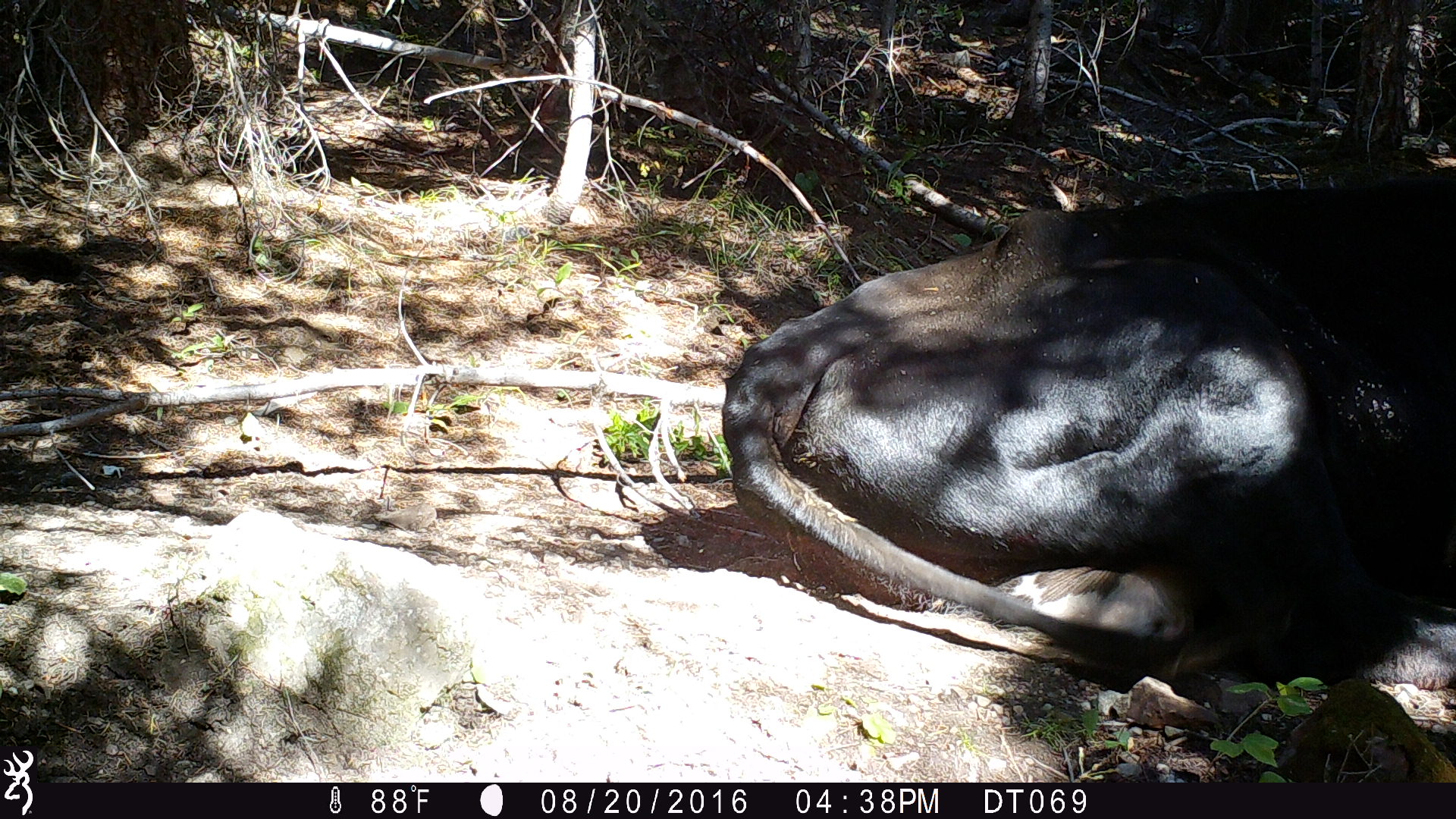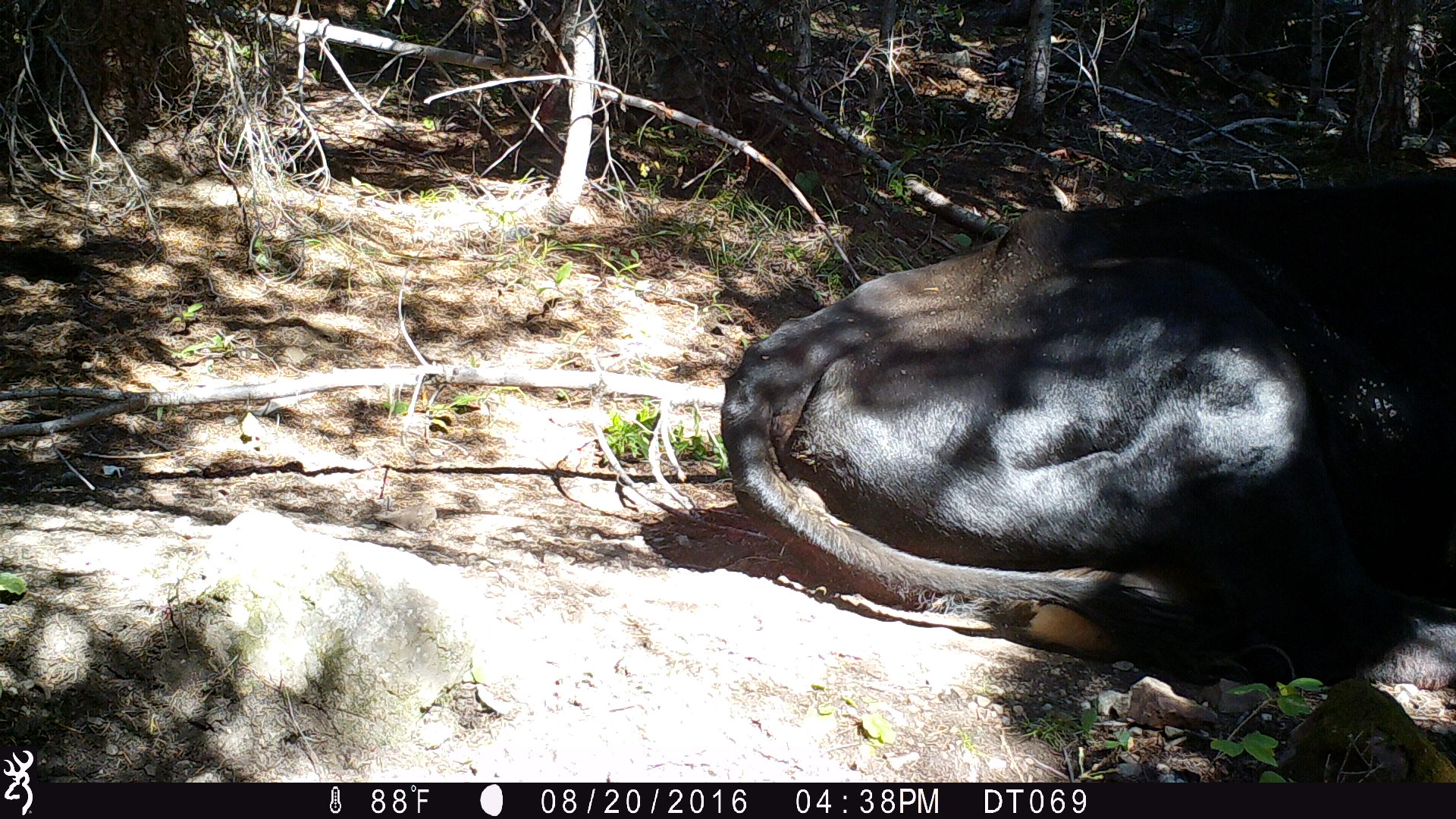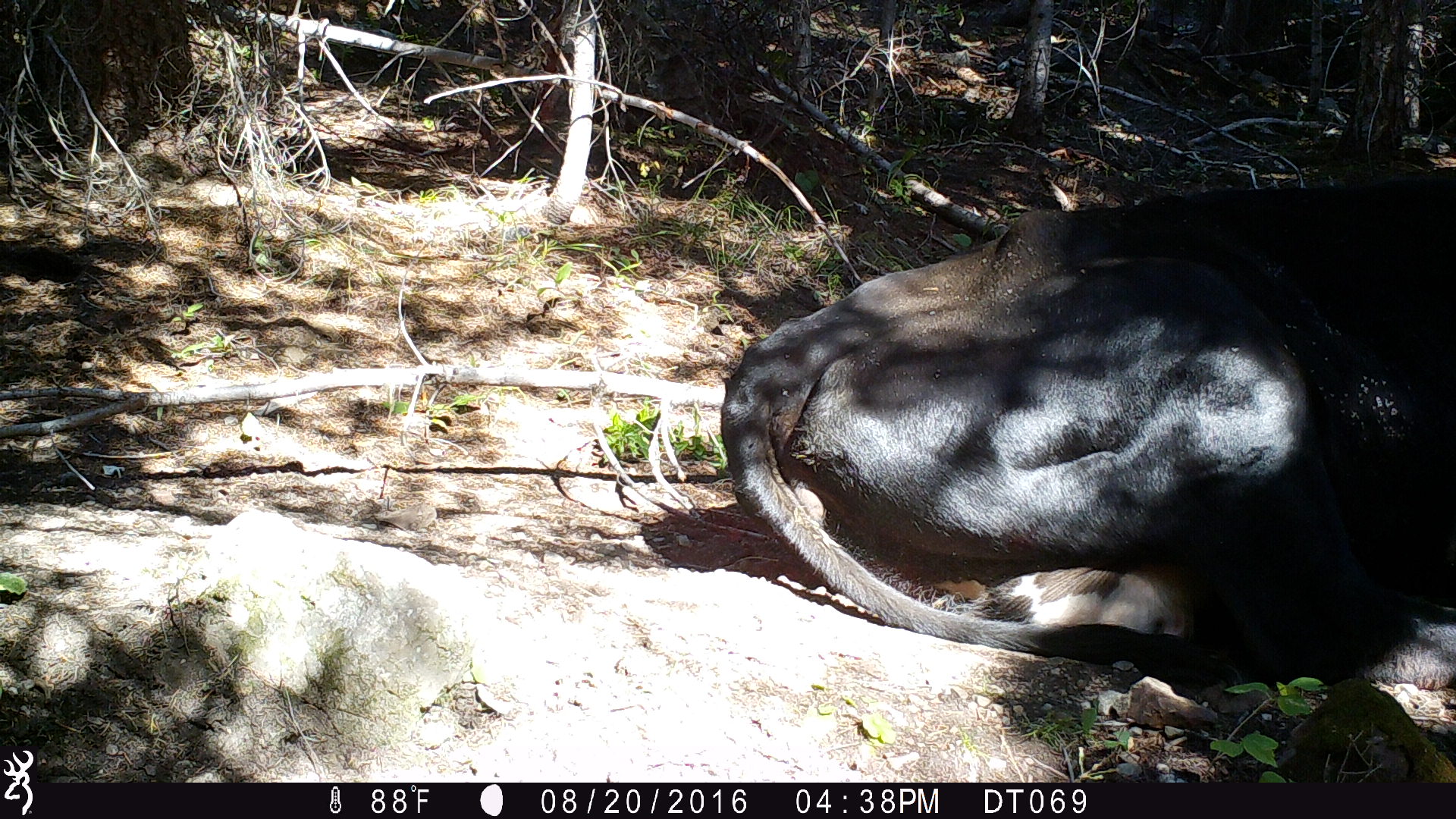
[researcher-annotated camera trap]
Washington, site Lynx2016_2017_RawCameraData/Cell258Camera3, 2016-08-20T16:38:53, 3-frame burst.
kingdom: Animalia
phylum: Chordata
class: Mammalia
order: Artiodactyla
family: Bovidae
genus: Bos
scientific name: Bos taurus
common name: domestic cattle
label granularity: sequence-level